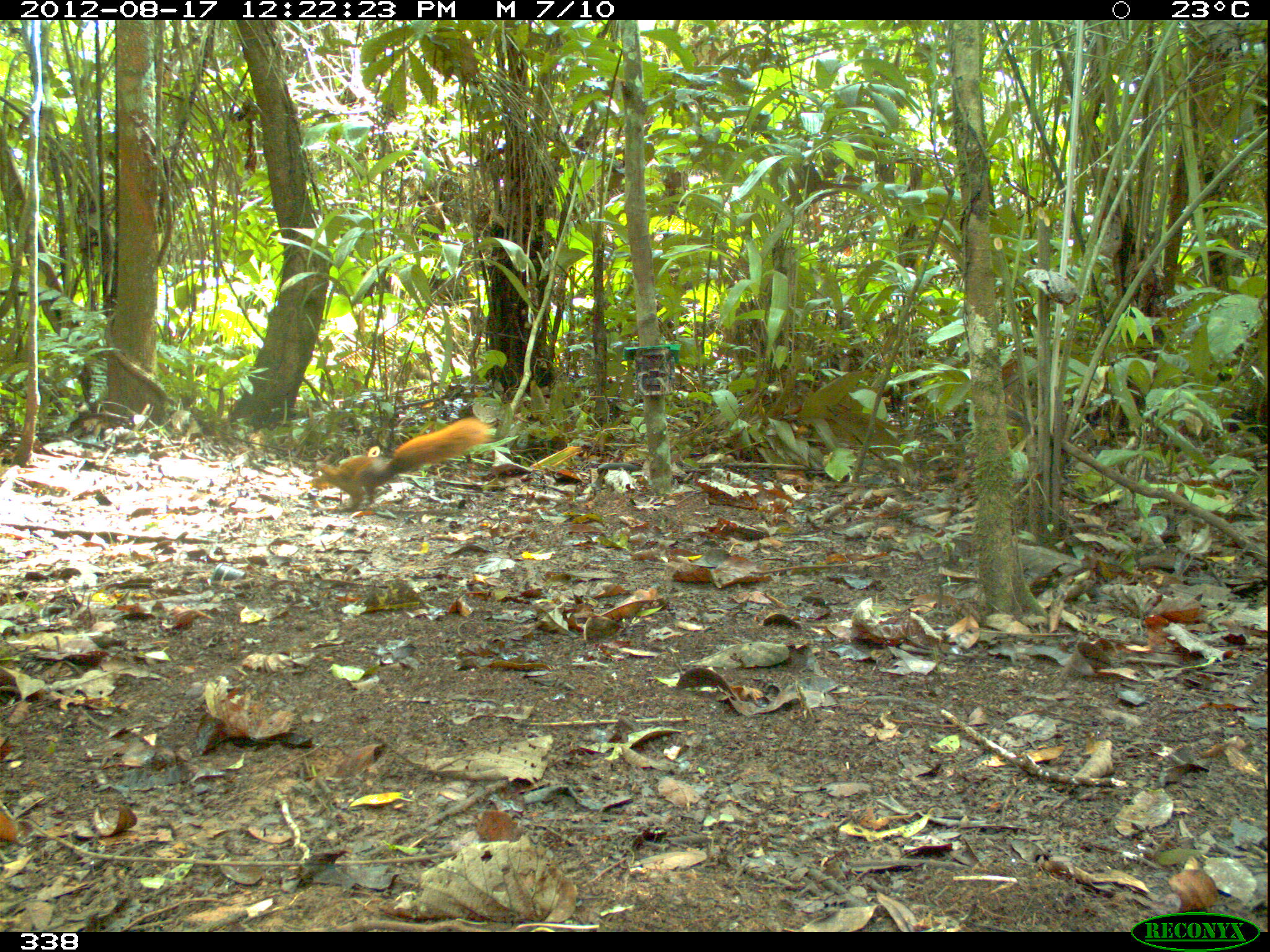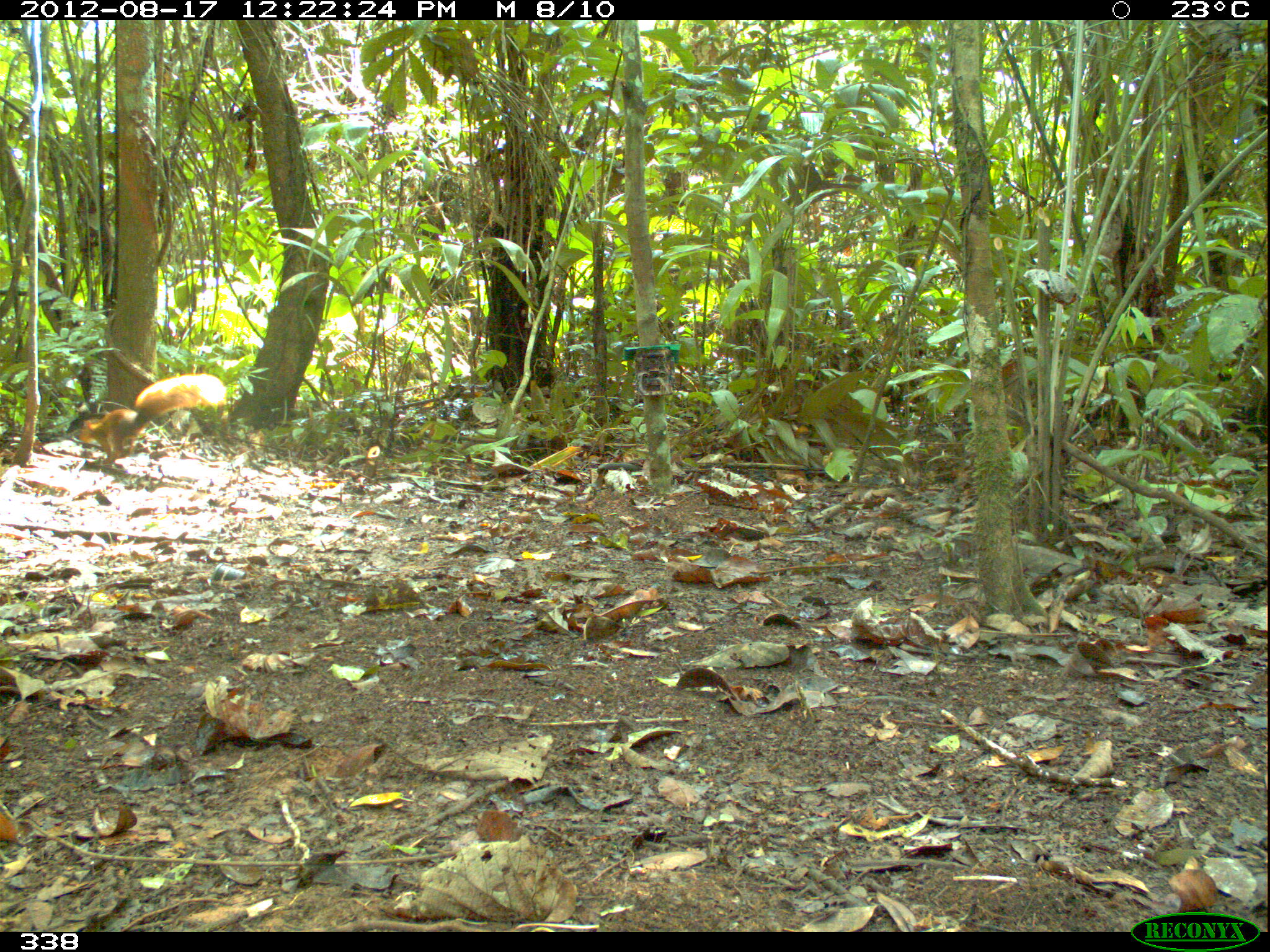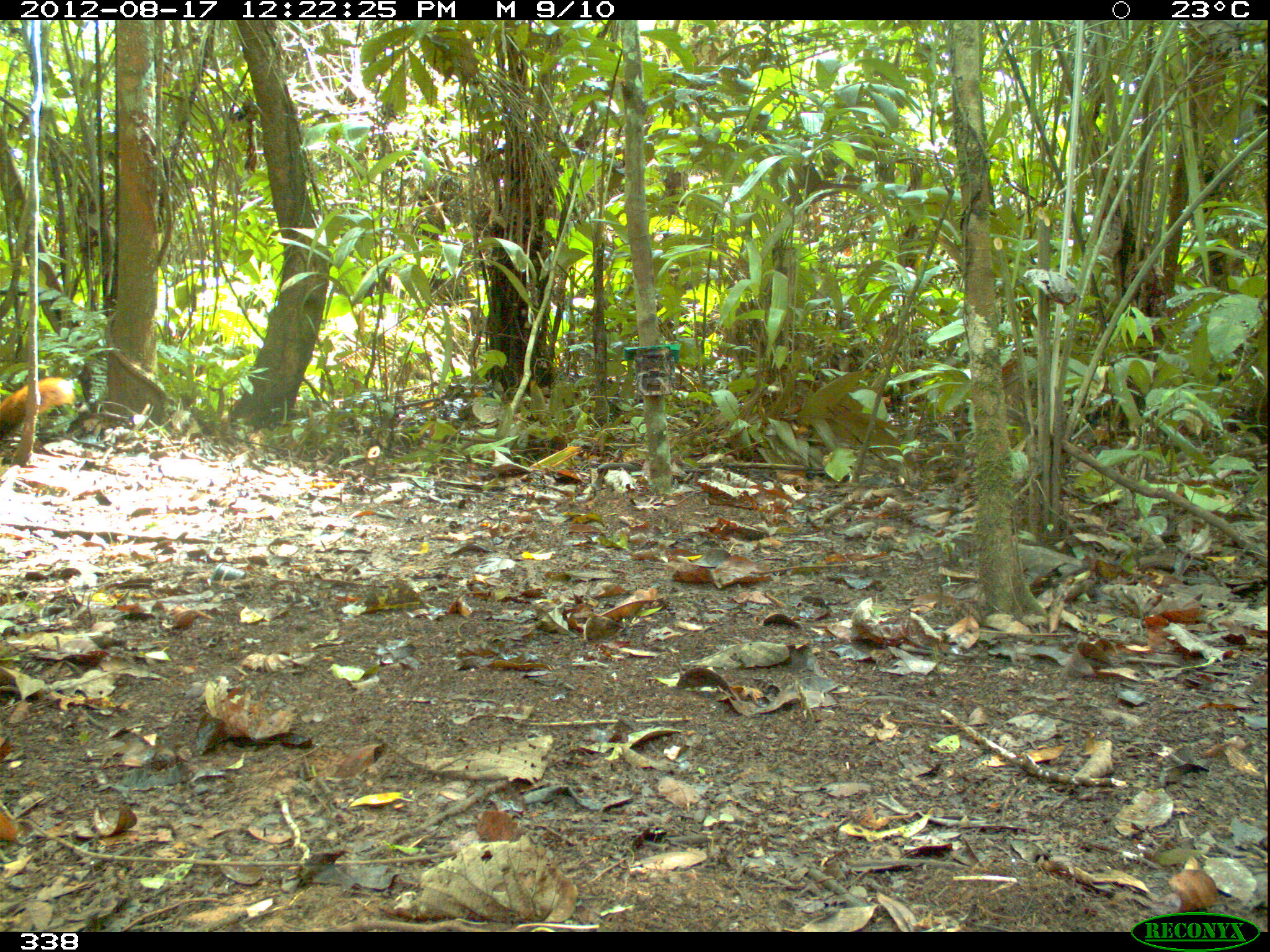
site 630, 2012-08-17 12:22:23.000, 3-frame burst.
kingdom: Animalia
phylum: Chordata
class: Mammalia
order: Rodentia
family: Sciuridae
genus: Sciurus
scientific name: Sciurus spadiceus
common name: southern amazon red squirrel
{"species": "Sciurus spadiceus (southern amazon red squirrel)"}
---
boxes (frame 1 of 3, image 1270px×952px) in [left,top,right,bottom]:
sciurus spadiceus: [309,415,492,512]